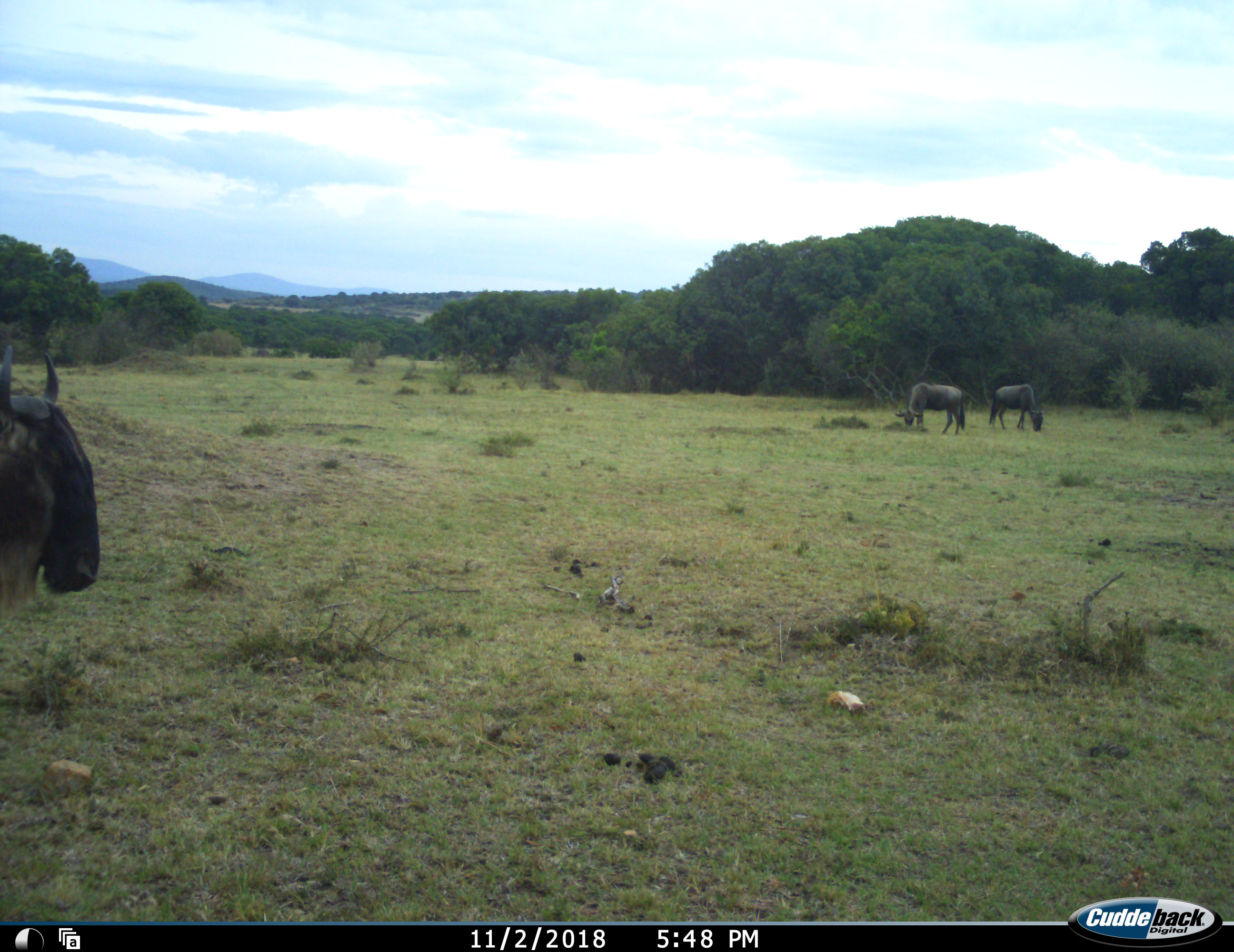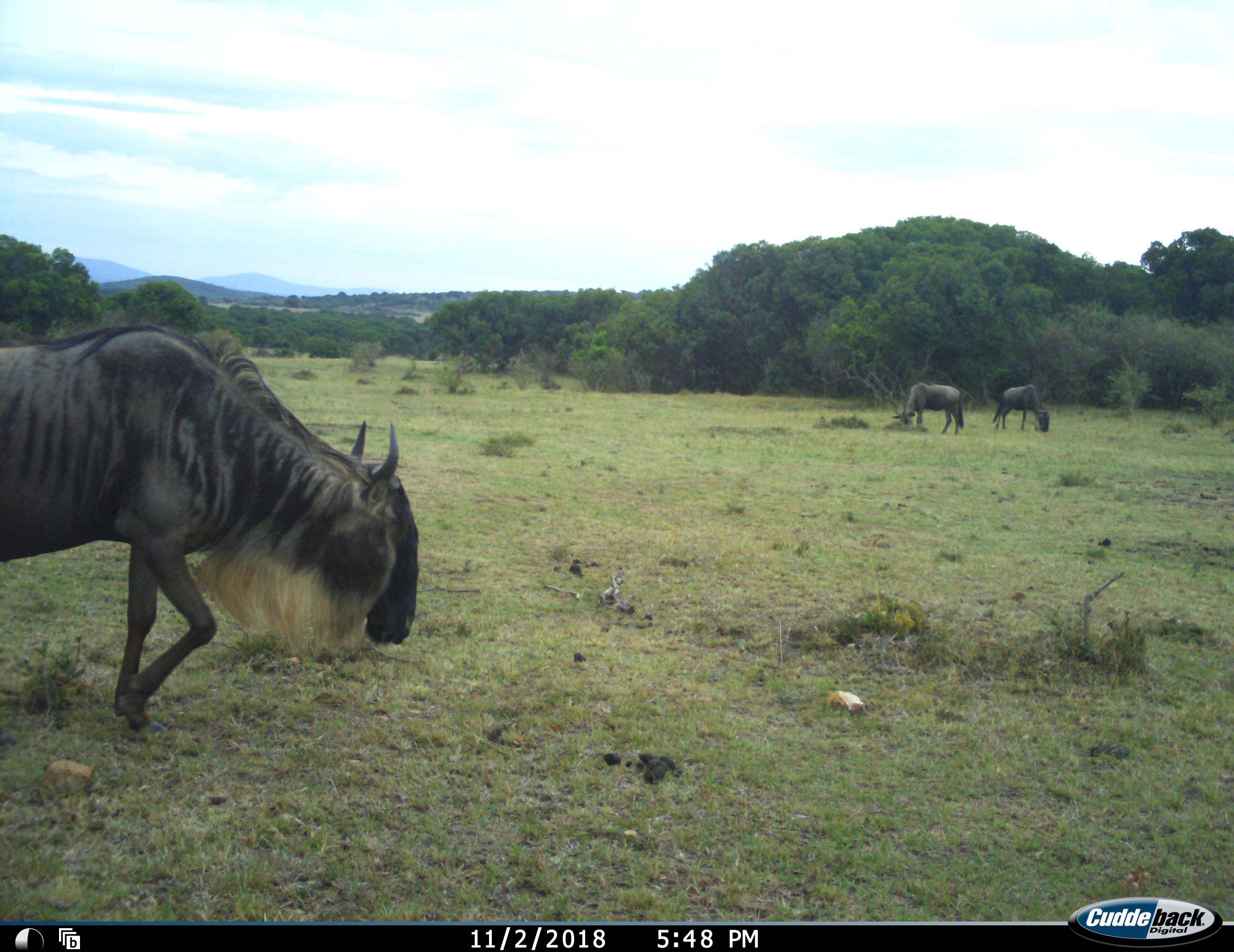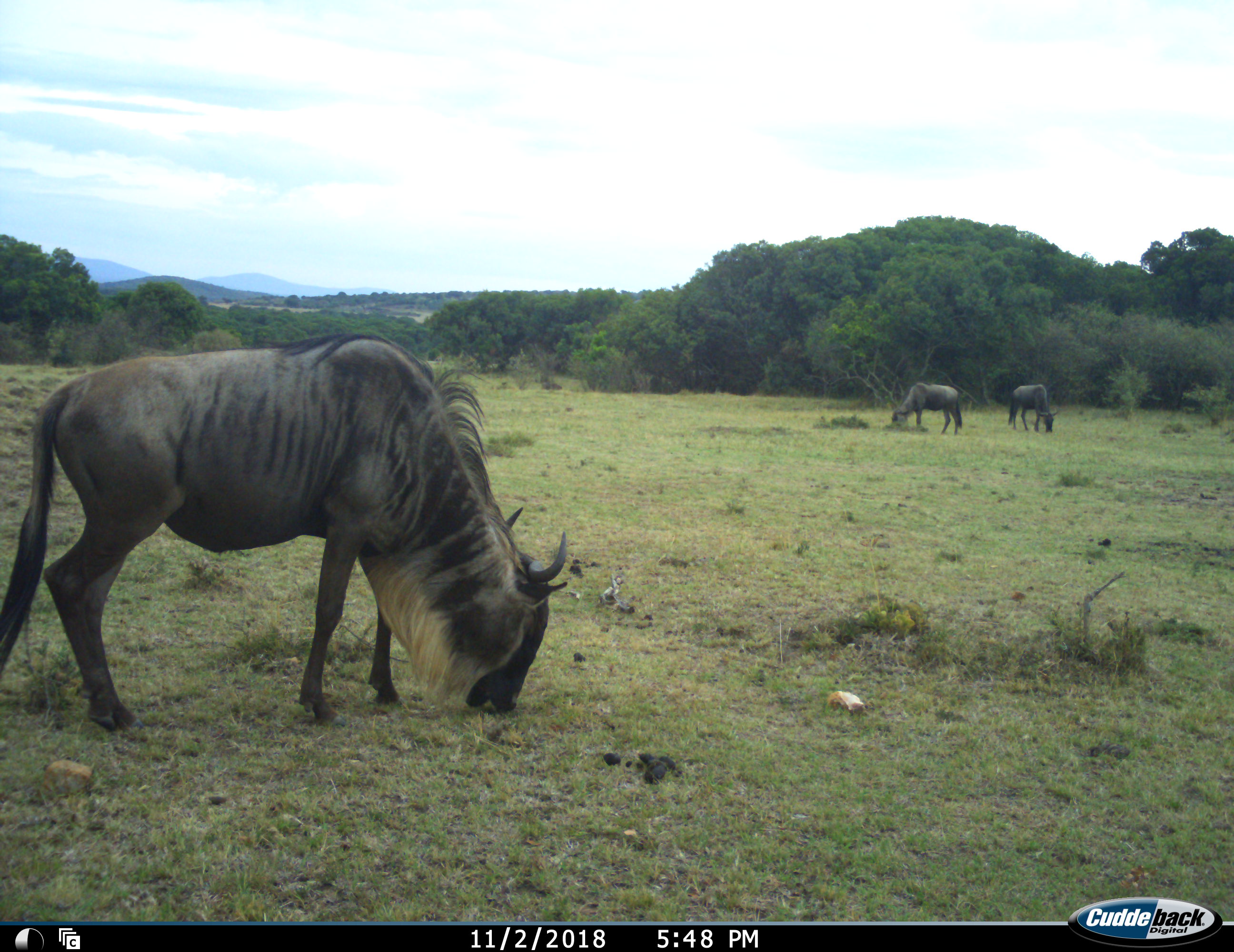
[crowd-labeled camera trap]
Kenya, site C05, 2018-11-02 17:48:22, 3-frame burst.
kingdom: Animalia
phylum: Chordata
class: Mammalia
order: Artiodactyla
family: Bovidae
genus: Connochaetes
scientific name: Connochaetes taurinus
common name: common wildebeest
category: wildebeest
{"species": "wildebeest (common wildebeest) (Connochaetes taurinus)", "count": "3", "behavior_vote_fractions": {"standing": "33%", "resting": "0%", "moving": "44%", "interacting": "0%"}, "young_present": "0%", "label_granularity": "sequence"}